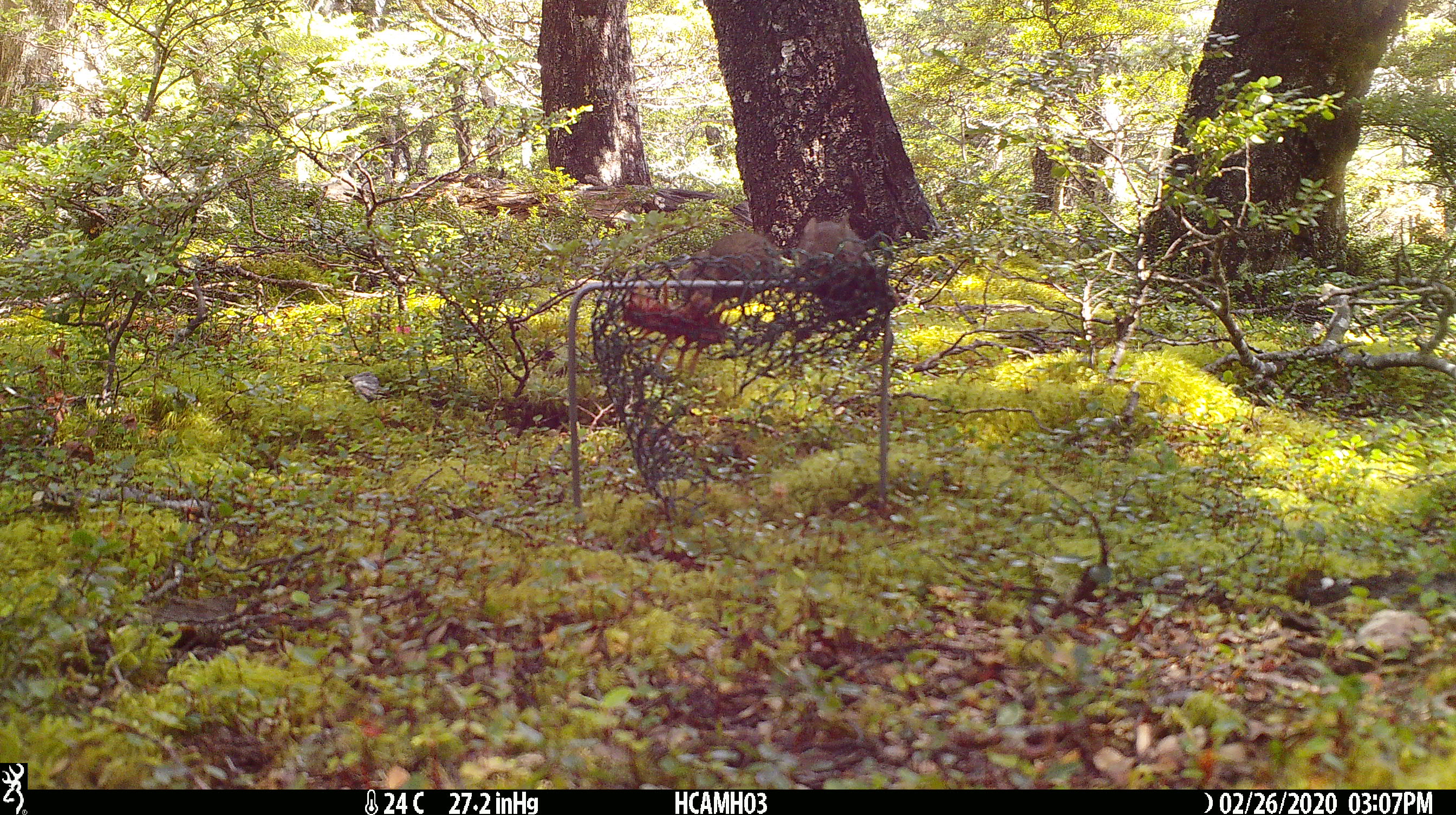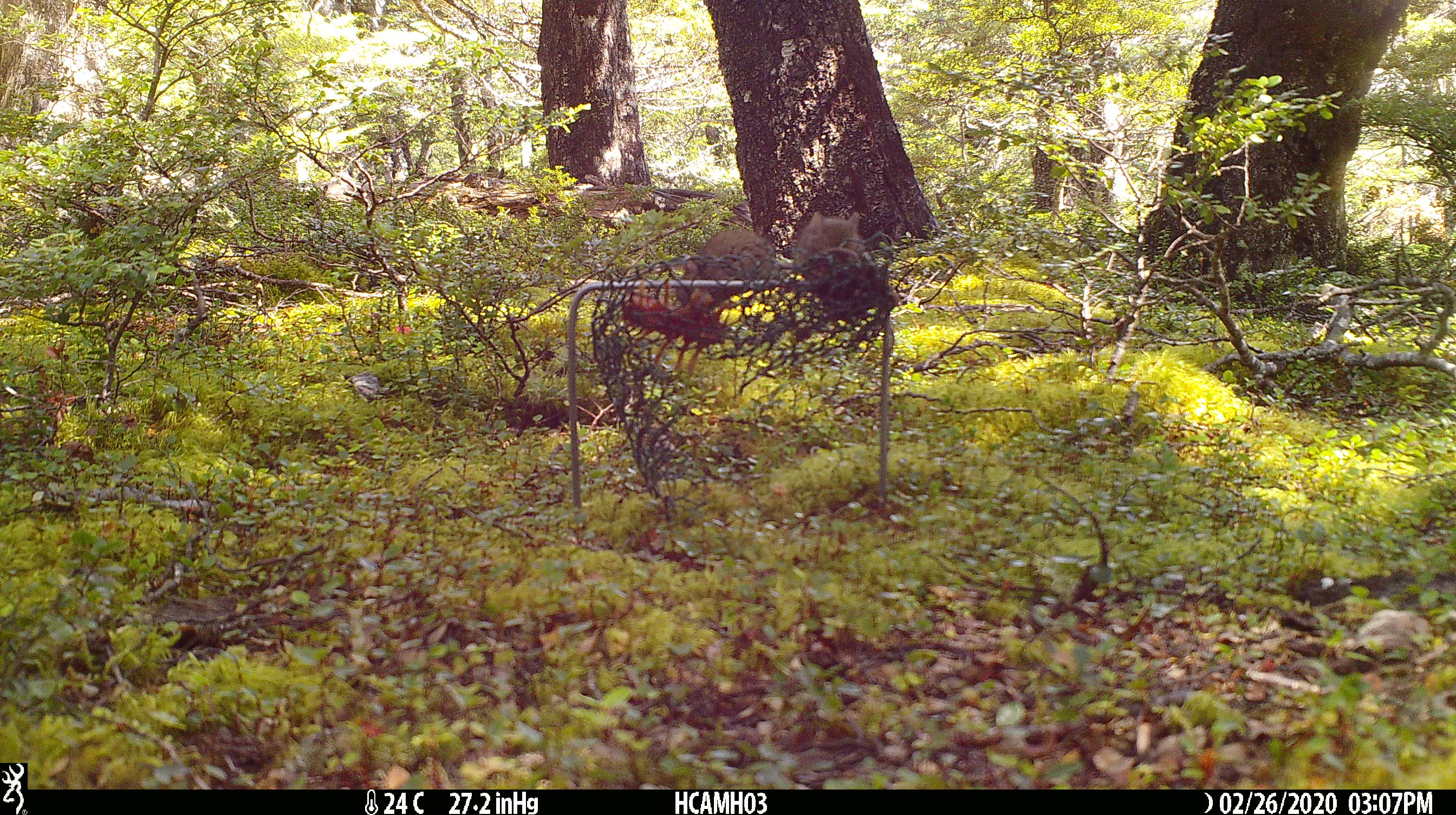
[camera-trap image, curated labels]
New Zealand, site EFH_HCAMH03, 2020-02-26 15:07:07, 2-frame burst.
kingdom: Animalia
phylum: Chordata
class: Mammalia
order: Rodentia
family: Muridae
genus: Mus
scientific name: Mus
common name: mouse